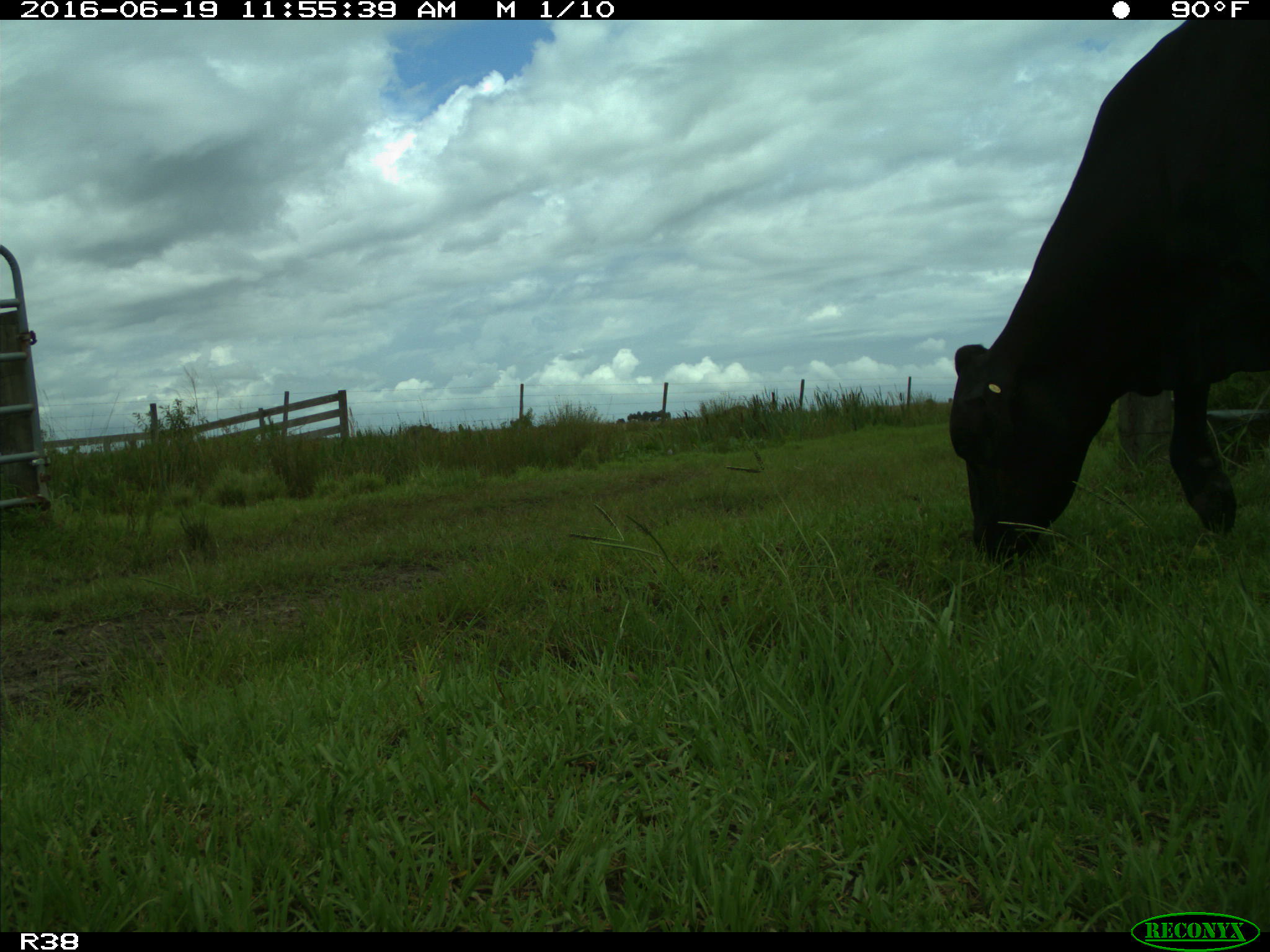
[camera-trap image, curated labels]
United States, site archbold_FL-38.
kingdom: Animalia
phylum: Chordata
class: Mammalia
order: Artiodactyla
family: Bovidae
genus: Bos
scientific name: Bos taurus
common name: domestic cow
Bos taurus (domestic cow).